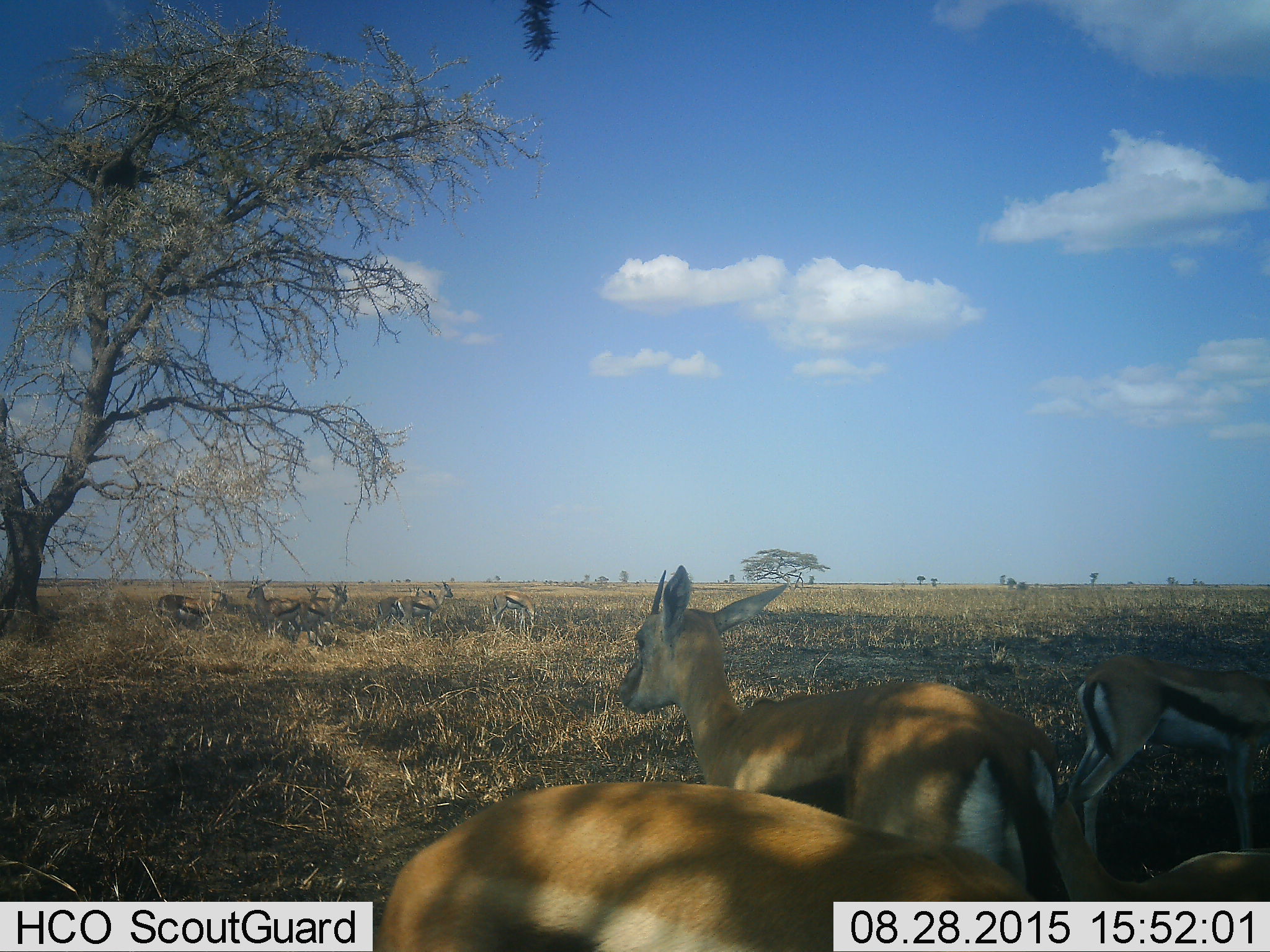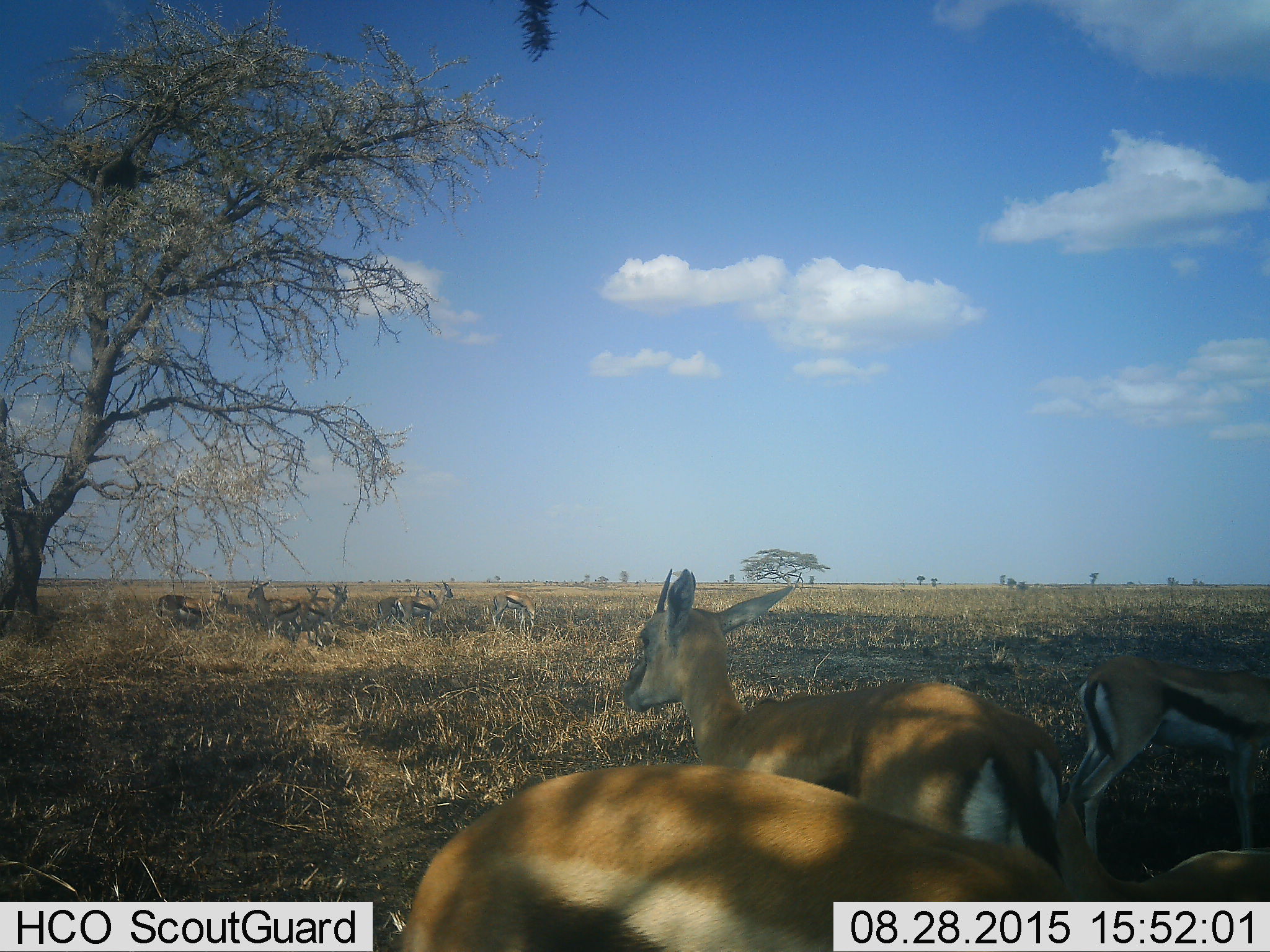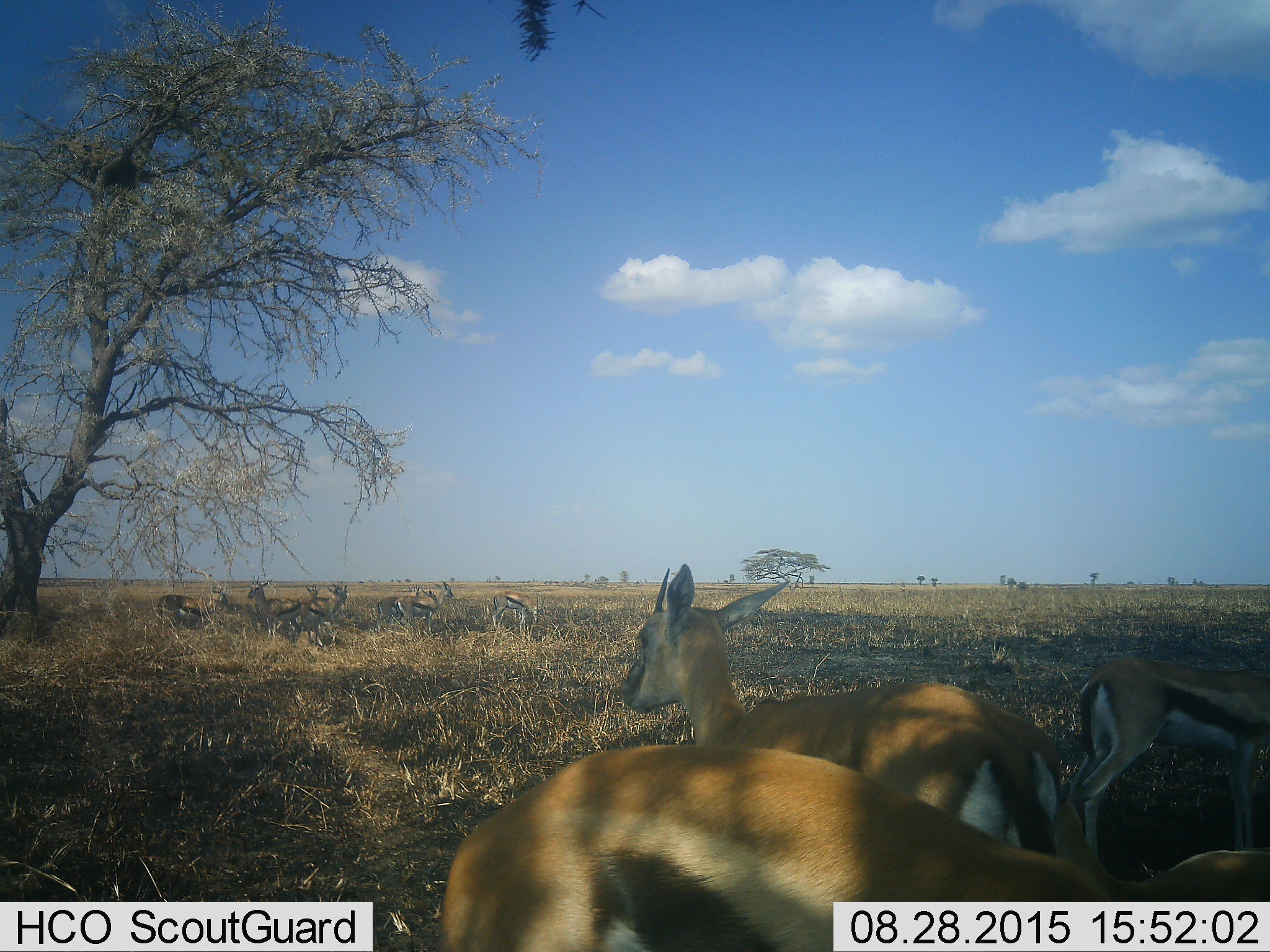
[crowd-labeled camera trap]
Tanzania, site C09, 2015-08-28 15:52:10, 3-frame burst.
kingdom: Animalia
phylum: Chordata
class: Mammalia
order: Artiodactyla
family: Bovidae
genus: Eudorcas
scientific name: Eudorcas thomsonii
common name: thomson's gazelle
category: gazellethomsons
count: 11-50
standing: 82%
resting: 29%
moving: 12%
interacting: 0%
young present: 35%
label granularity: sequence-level